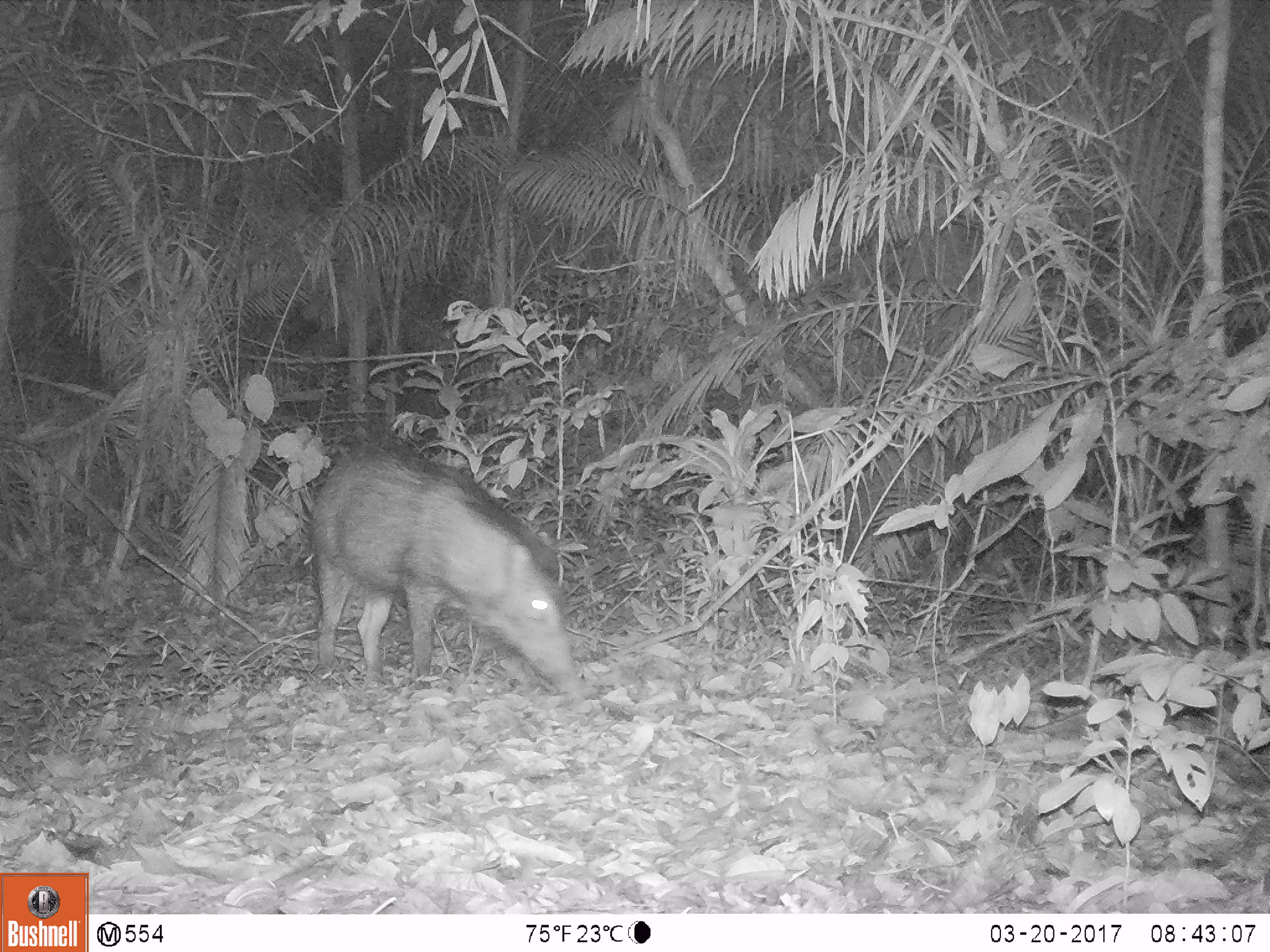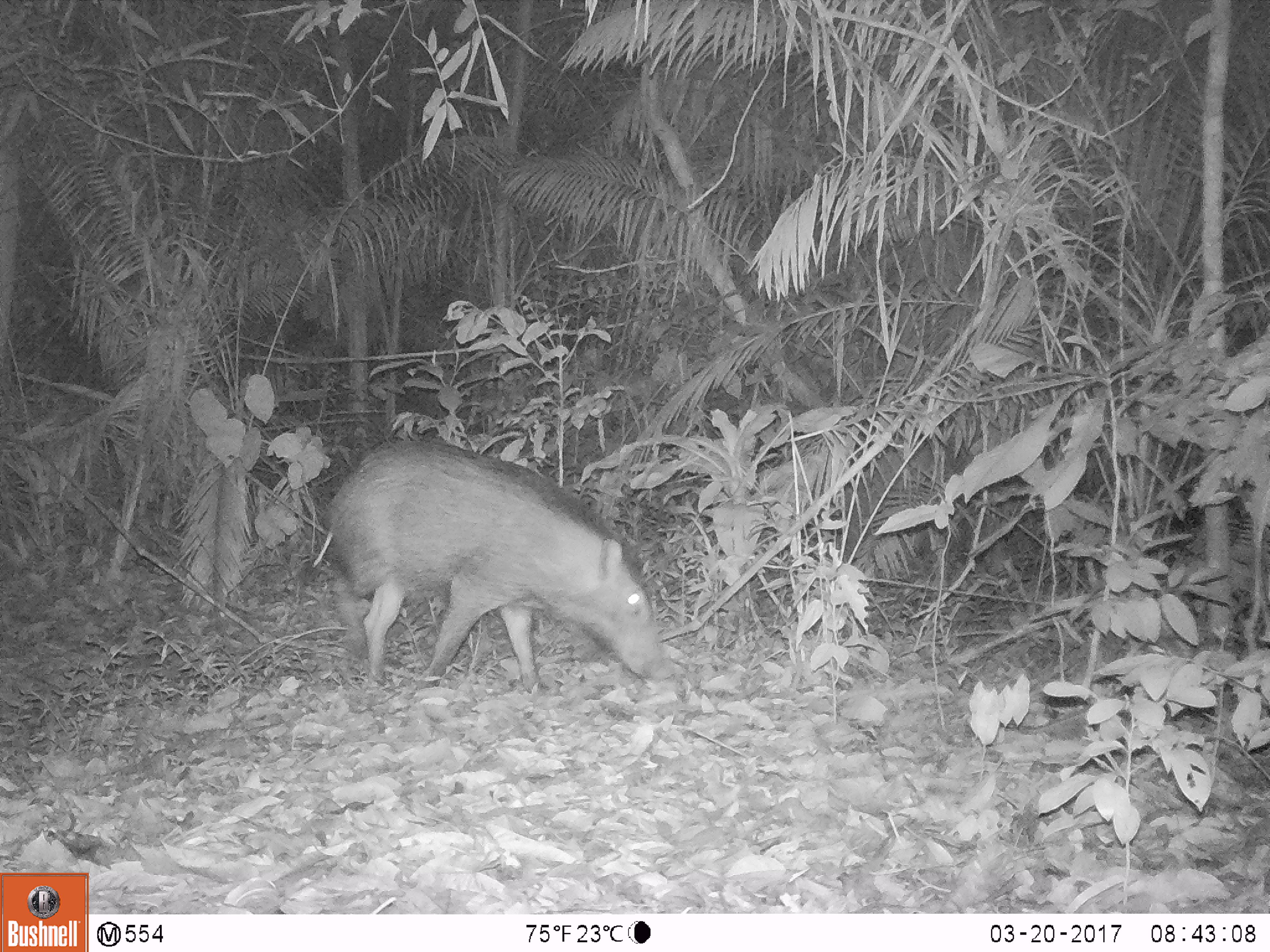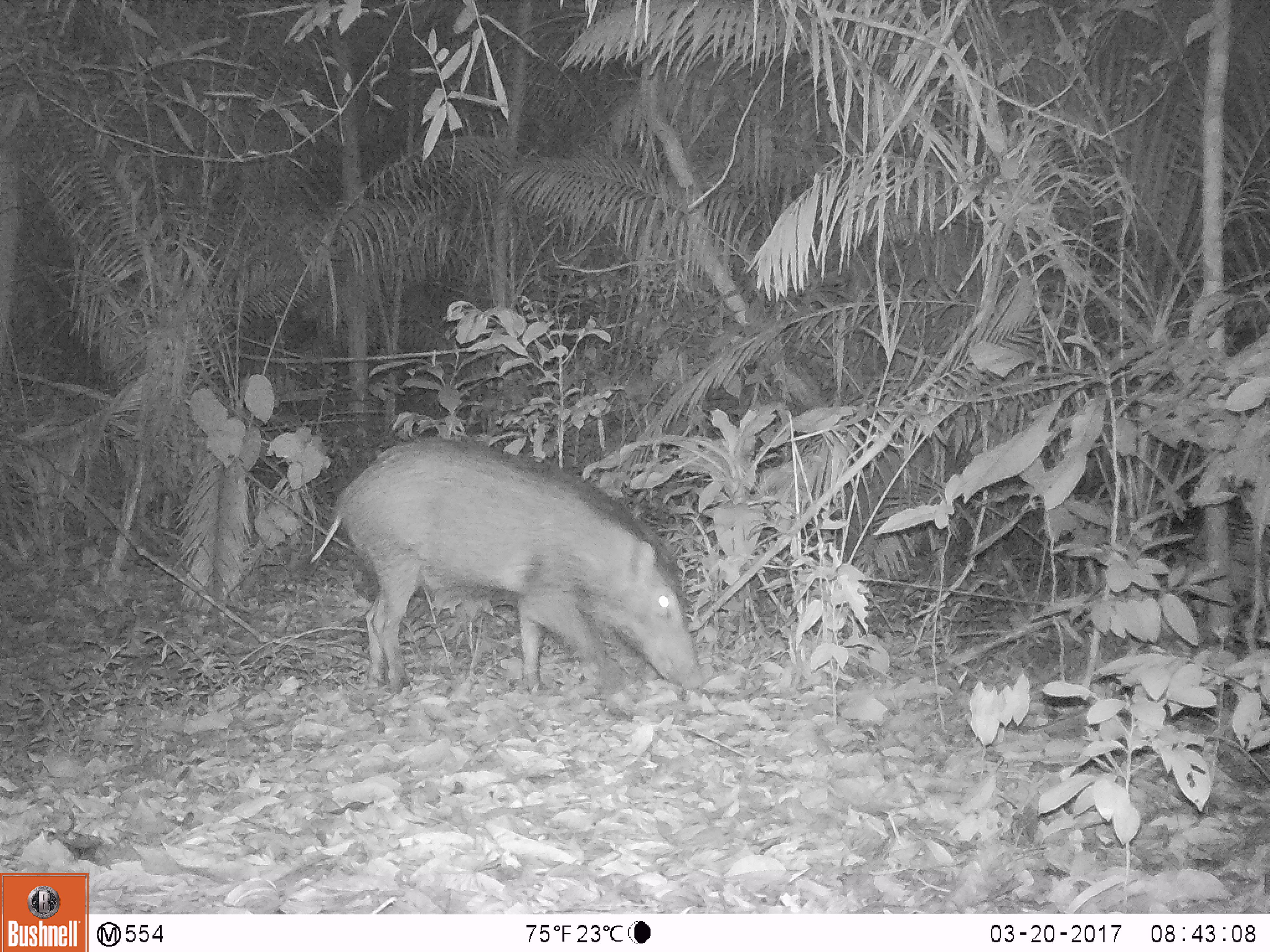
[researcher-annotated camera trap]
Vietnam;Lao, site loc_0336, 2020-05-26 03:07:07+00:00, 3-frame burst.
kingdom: Animalia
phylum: Chordata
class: Mammalia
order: Artiodactyla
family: Suidae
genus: Sus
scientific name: Sus scrofa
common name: eurasian wild pig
Eurasian wild pig (Sus scrofa). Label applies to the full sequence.